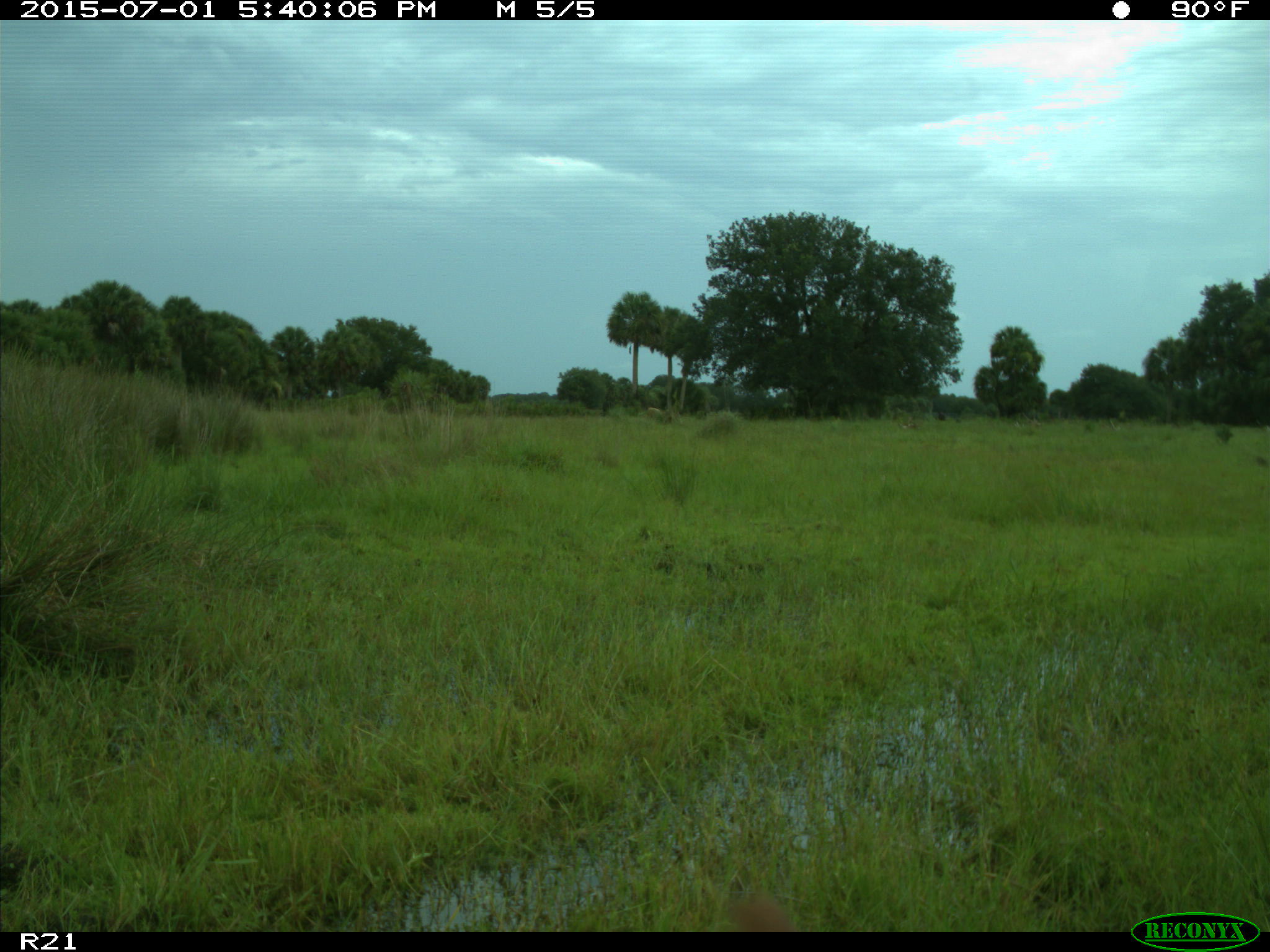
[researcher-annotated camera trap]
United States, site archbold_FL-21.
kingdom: Animalia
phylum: Chordata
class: Mammalia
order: Artiodactyla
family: Bovidae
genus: Bos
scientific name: Bos taurus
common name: domestic cow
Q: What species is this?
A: Bos taurus (domestic cow).